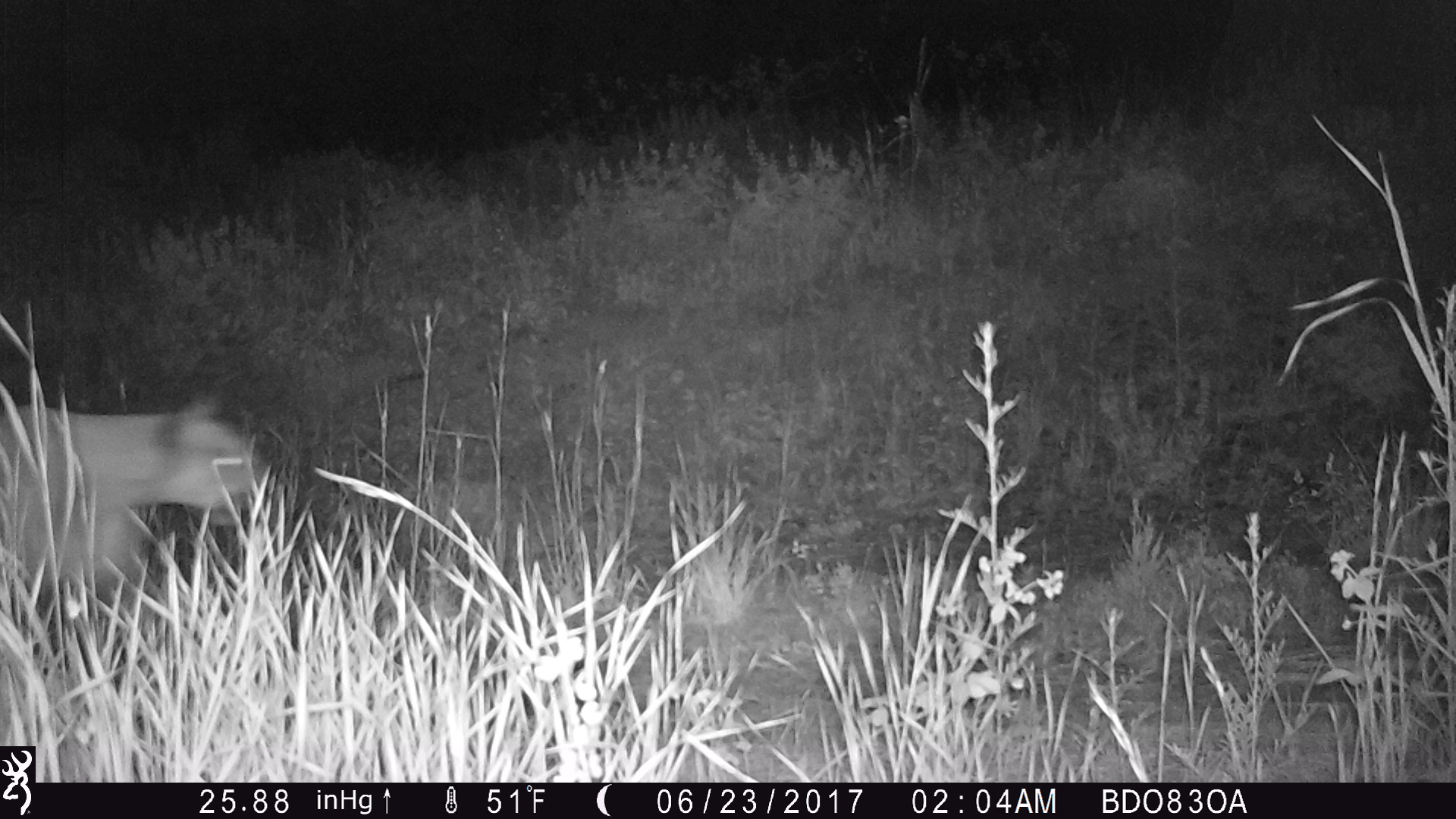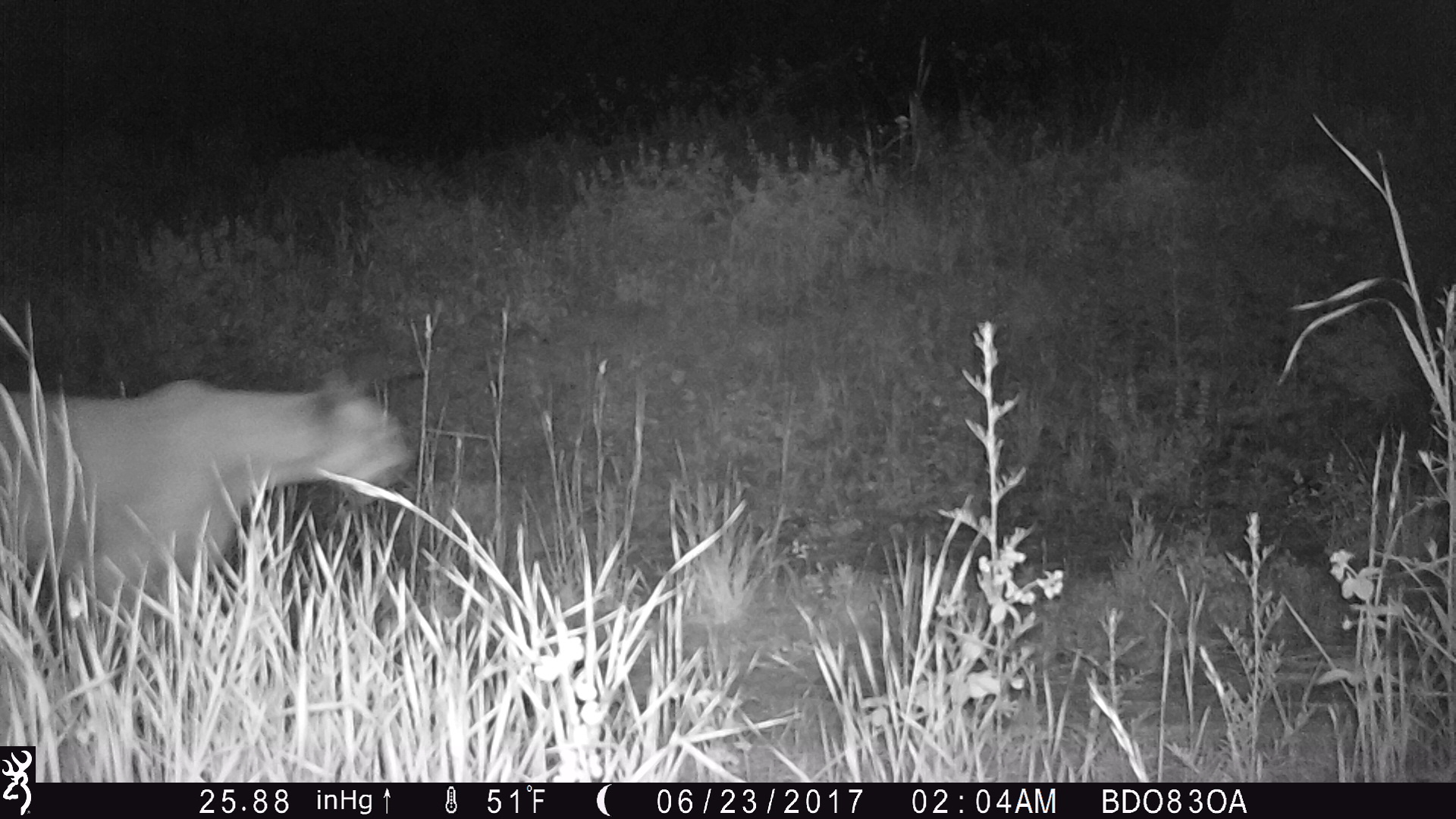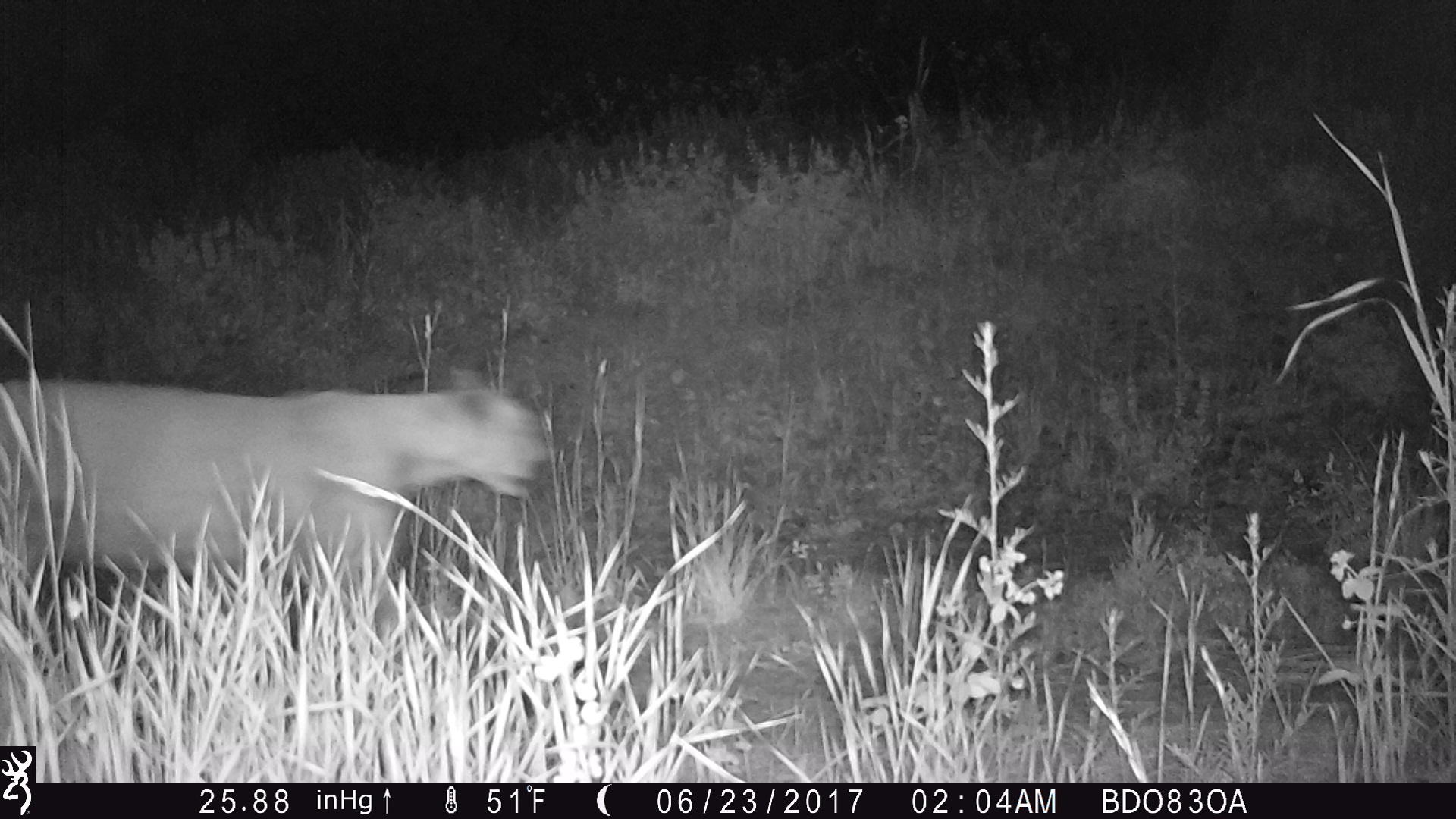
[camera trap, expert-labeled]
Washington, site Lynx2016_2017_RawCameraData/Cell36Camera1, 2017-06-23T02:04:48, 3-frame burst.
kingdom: Animalia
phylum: Chordata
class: Mammalia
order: Carnivora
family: Felidae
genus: Puma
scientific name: Puma concolor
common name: mountain lion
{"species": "Puma concolor (mountain lion)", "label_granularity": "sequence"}